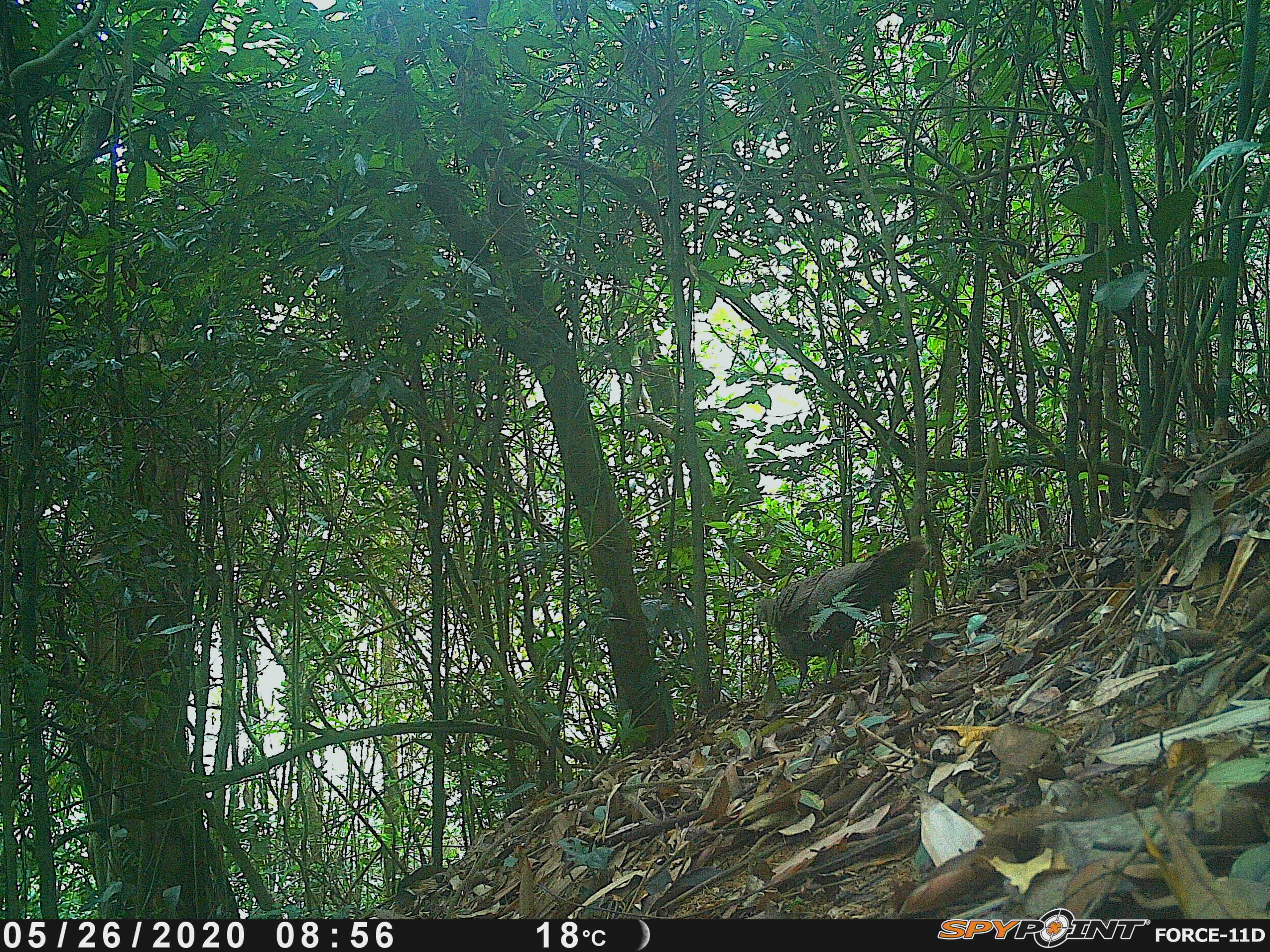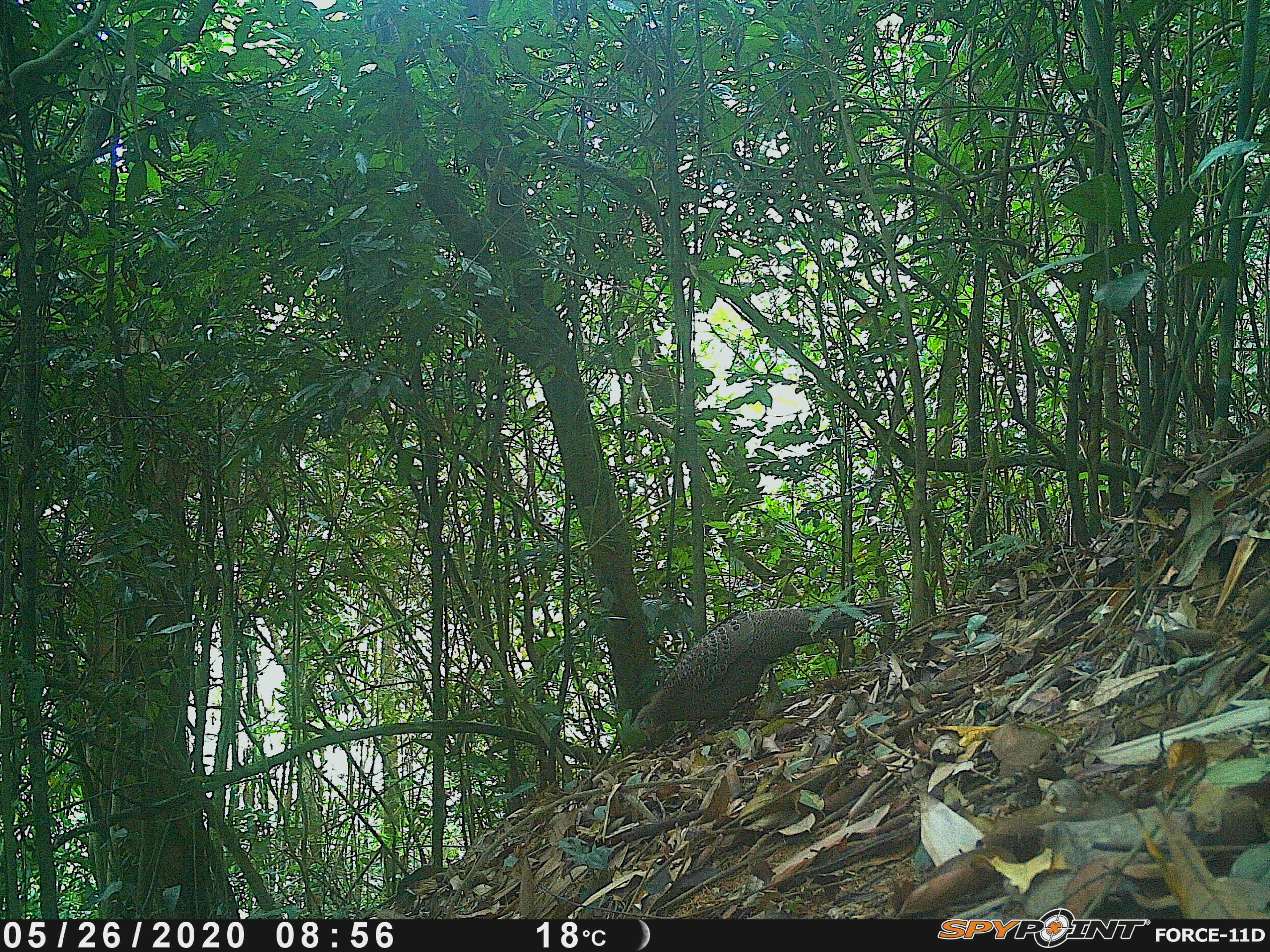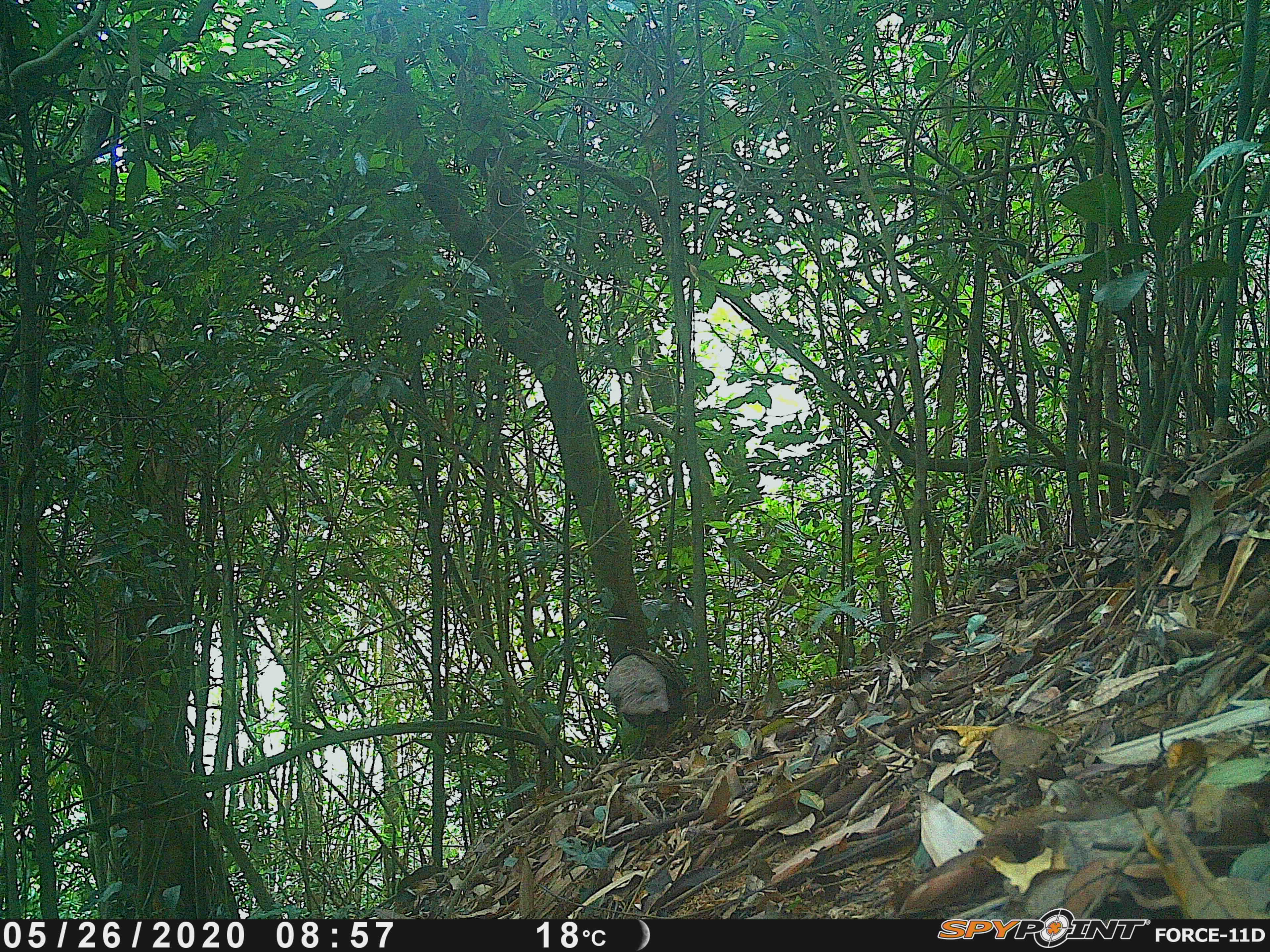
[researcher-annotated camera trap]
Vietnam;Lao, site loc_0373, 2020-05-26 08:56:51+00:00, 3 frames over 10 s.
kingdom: Animalia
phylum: Chordata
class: Aves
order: Galliformes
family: Phasianidae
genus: Polyplectron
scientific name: Polyplectron bicalcaratum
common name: gray peacock-pheasant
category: grey peacock pheasant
Grey peacock pheasant (gray peacock-pheasant) (Polyplectron bicalcaratum). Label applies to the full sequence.